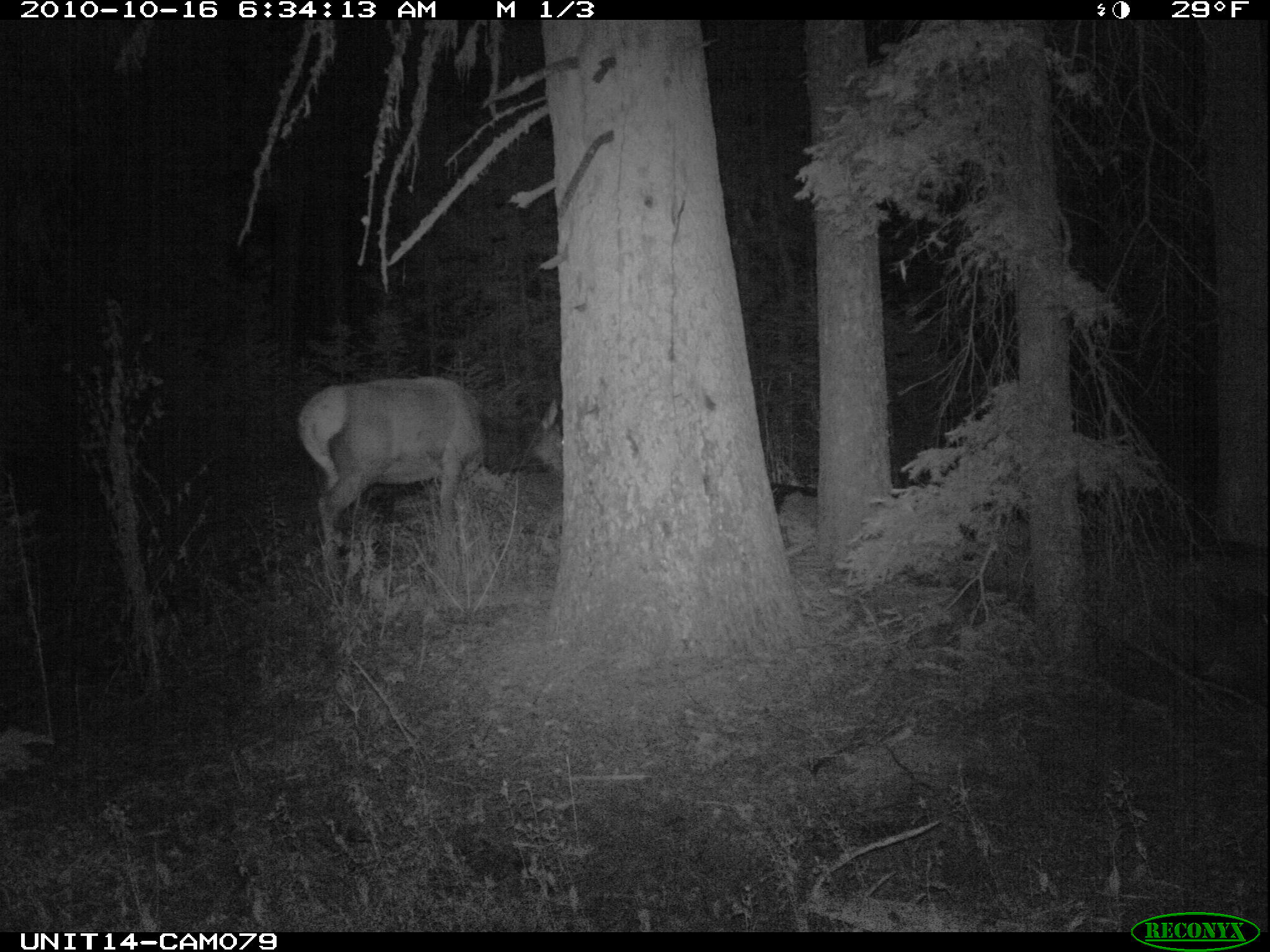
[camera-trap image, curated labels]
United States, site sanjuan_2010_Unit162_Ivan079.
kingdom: Animalia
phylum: Chordata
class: Mammalia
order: Artiodactyla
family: Cervidae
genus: Cervus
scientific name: Cervus elaphus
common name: red deer